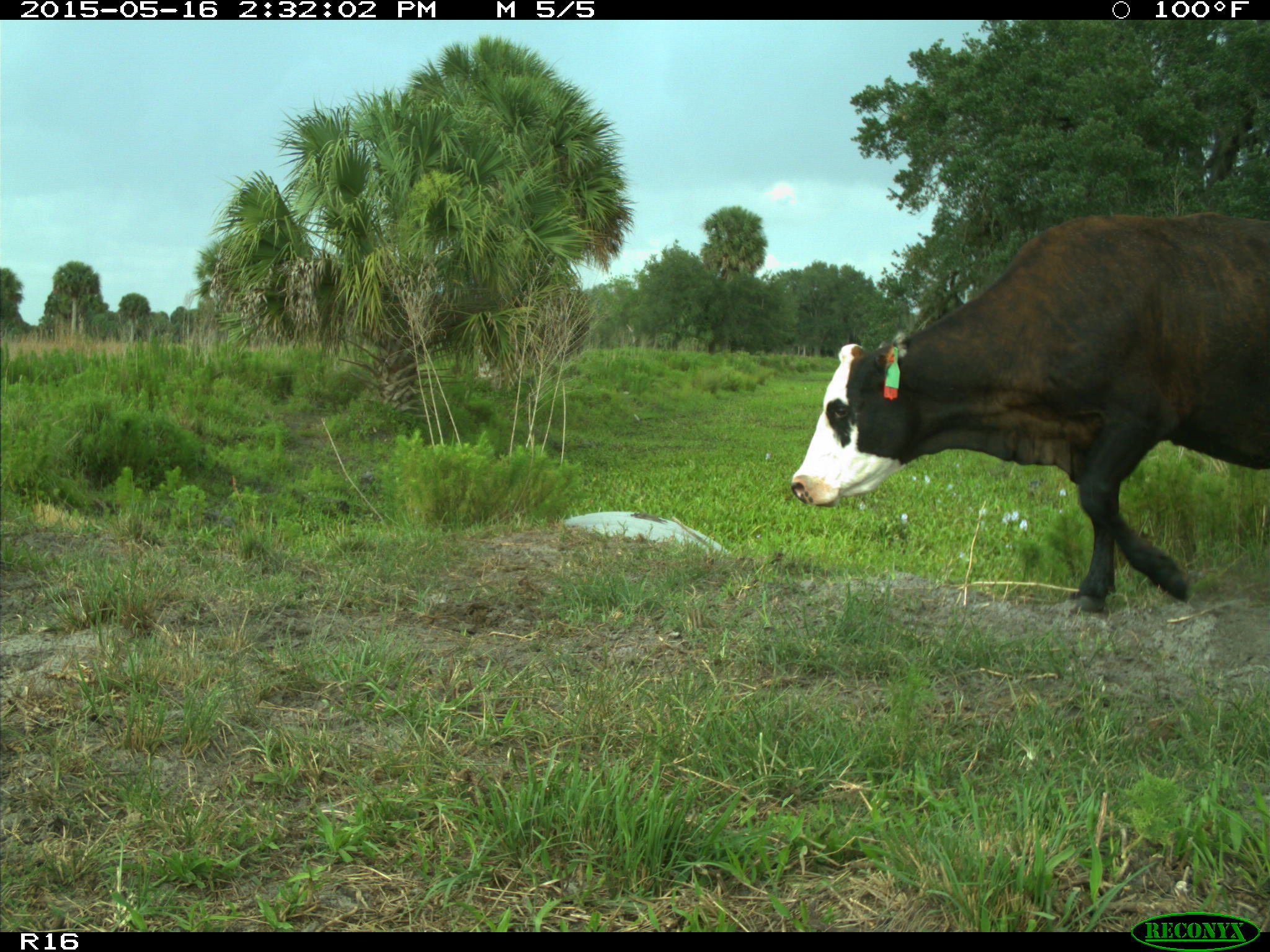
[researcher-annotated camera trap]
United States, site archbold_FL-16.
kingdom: Animalia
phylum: Chordata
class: Mammalia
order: Artiodactyla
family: Bovidae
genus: Bos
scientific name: Bos taurus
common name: domestic cow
Bos taurus (domestic cow).